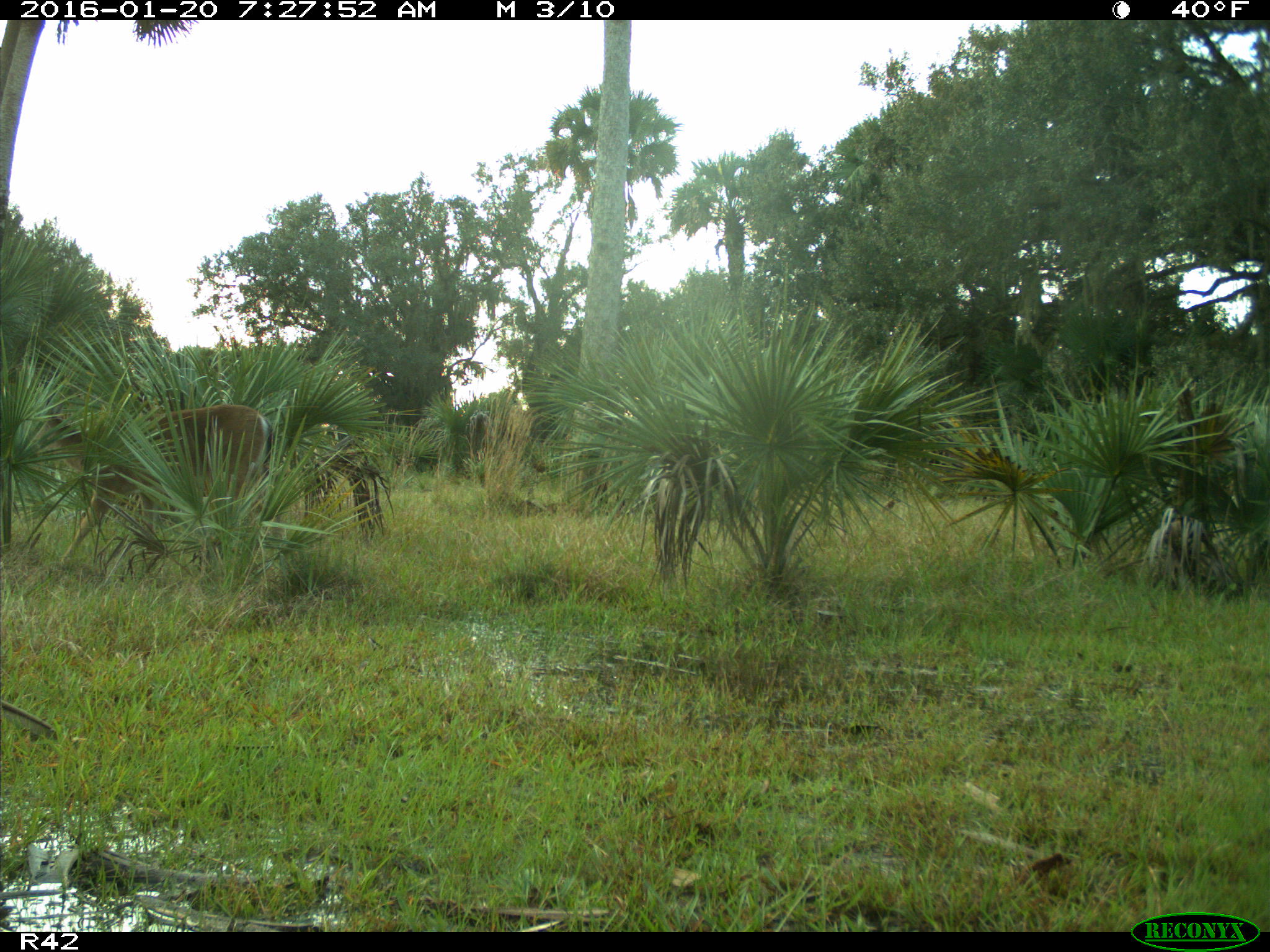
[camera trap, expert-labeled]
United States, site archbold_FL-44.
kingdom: Animalia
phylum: Chordata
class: Mammalia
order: Artiodactyla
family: Cervidae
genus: Odocoileus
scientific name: Odocoileus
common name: deer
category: unidentified deer